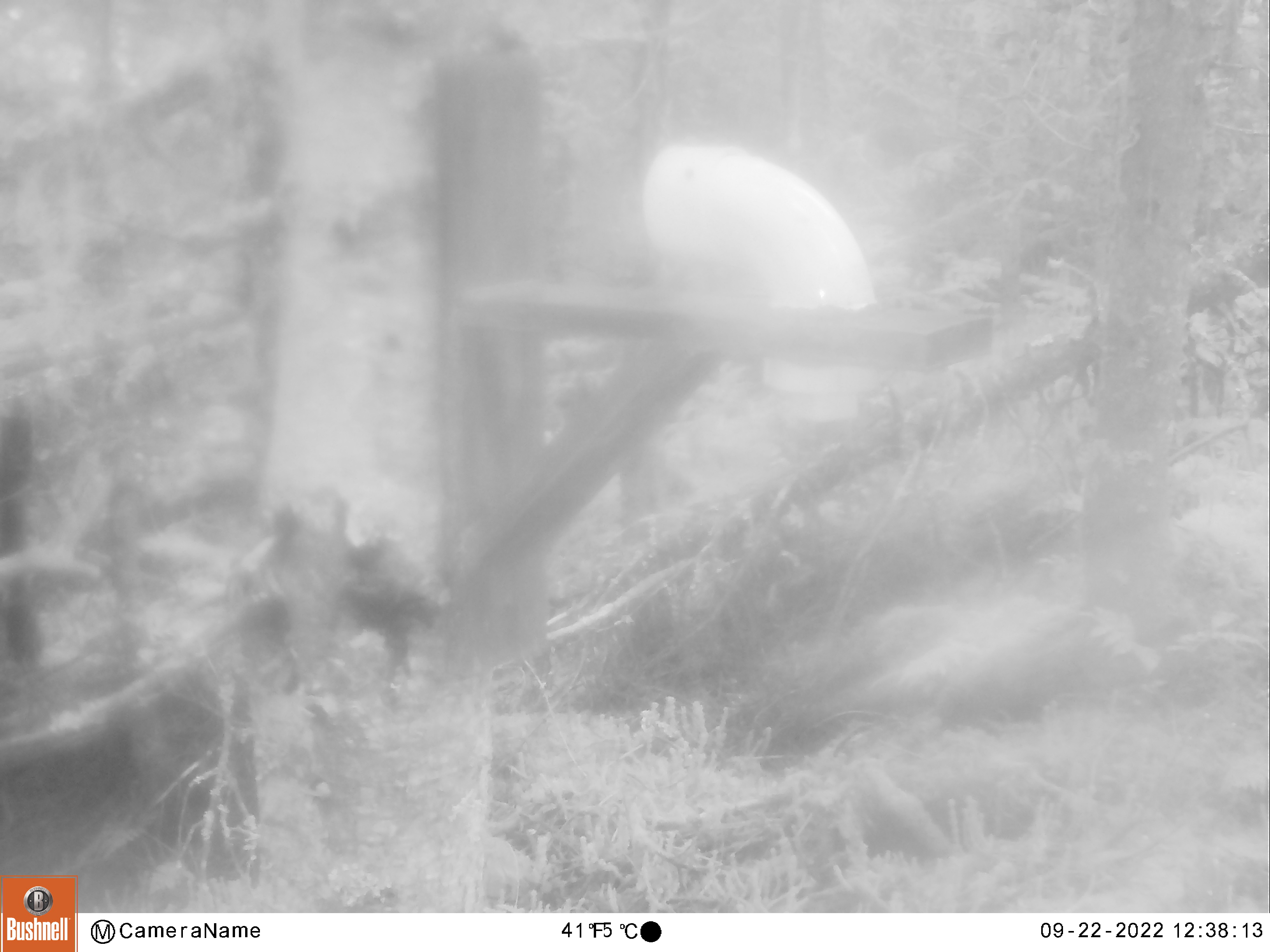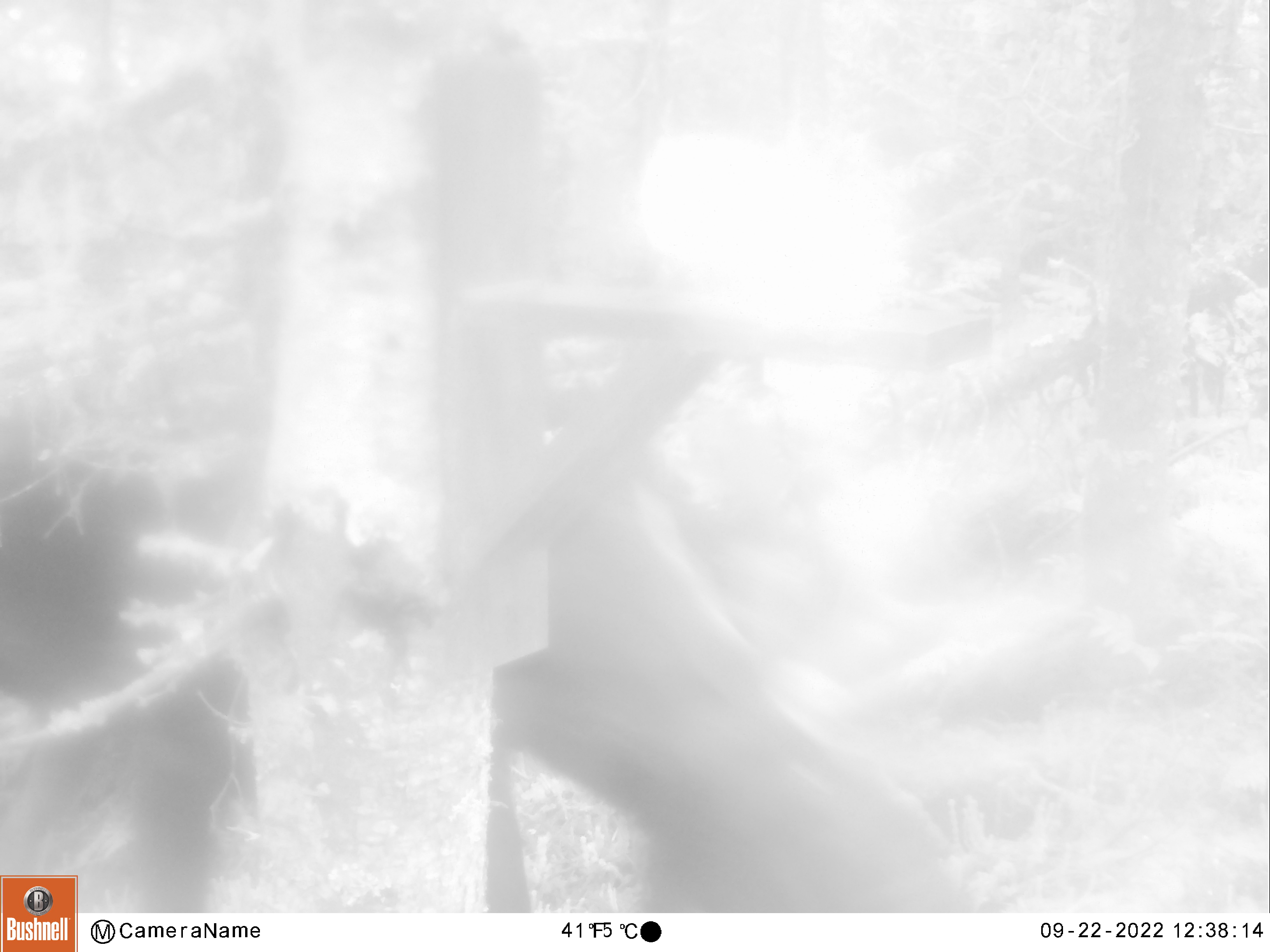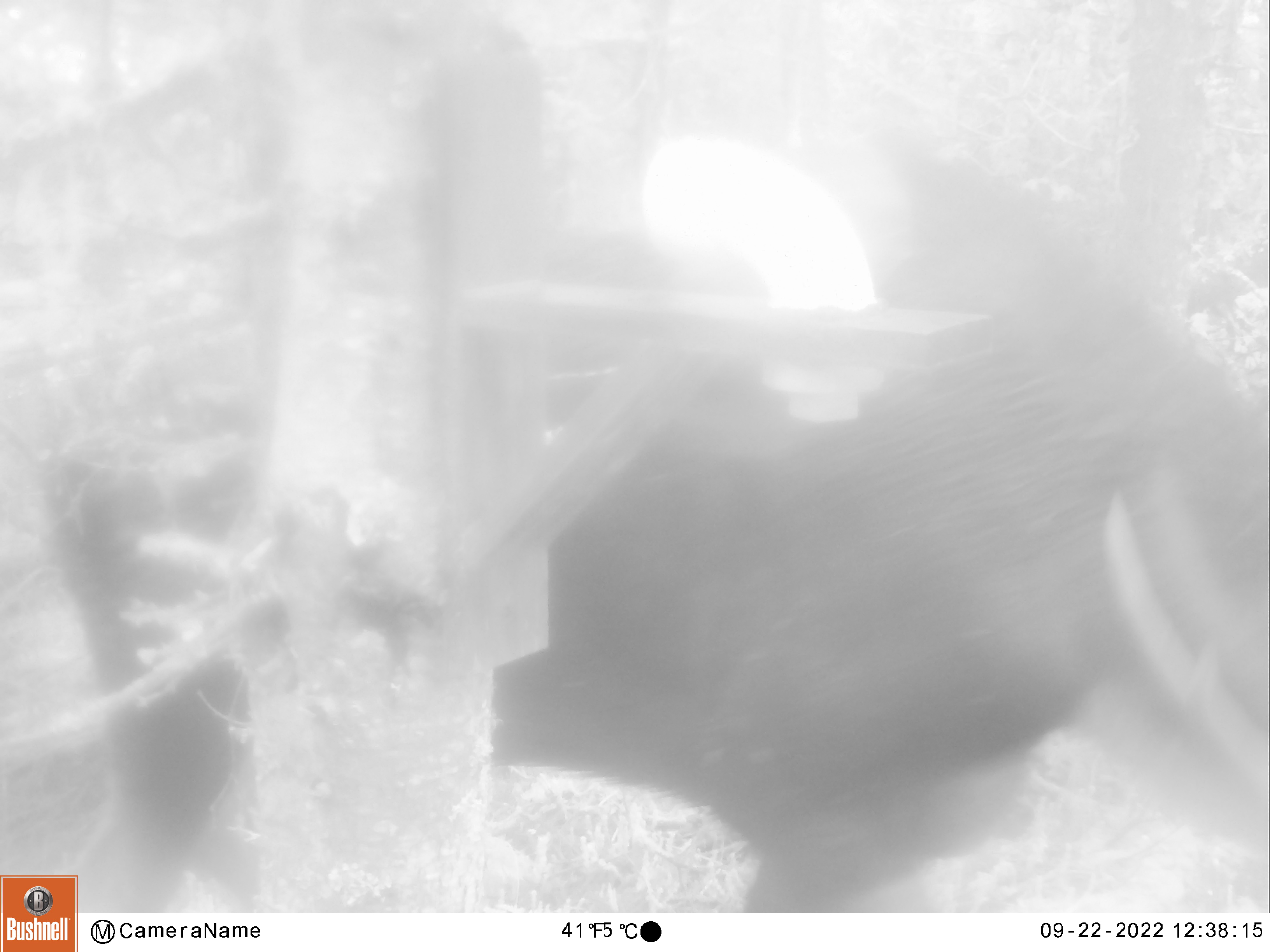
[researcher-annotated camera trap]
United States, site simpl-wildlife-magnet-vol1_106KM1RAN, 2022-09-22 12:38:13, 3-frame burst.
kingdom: Animalia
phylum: Chordata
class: Mammalia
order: Artiodactyla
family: Cervidae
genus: Alces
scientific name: Alces alces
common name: moose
Moose (Alces alces).